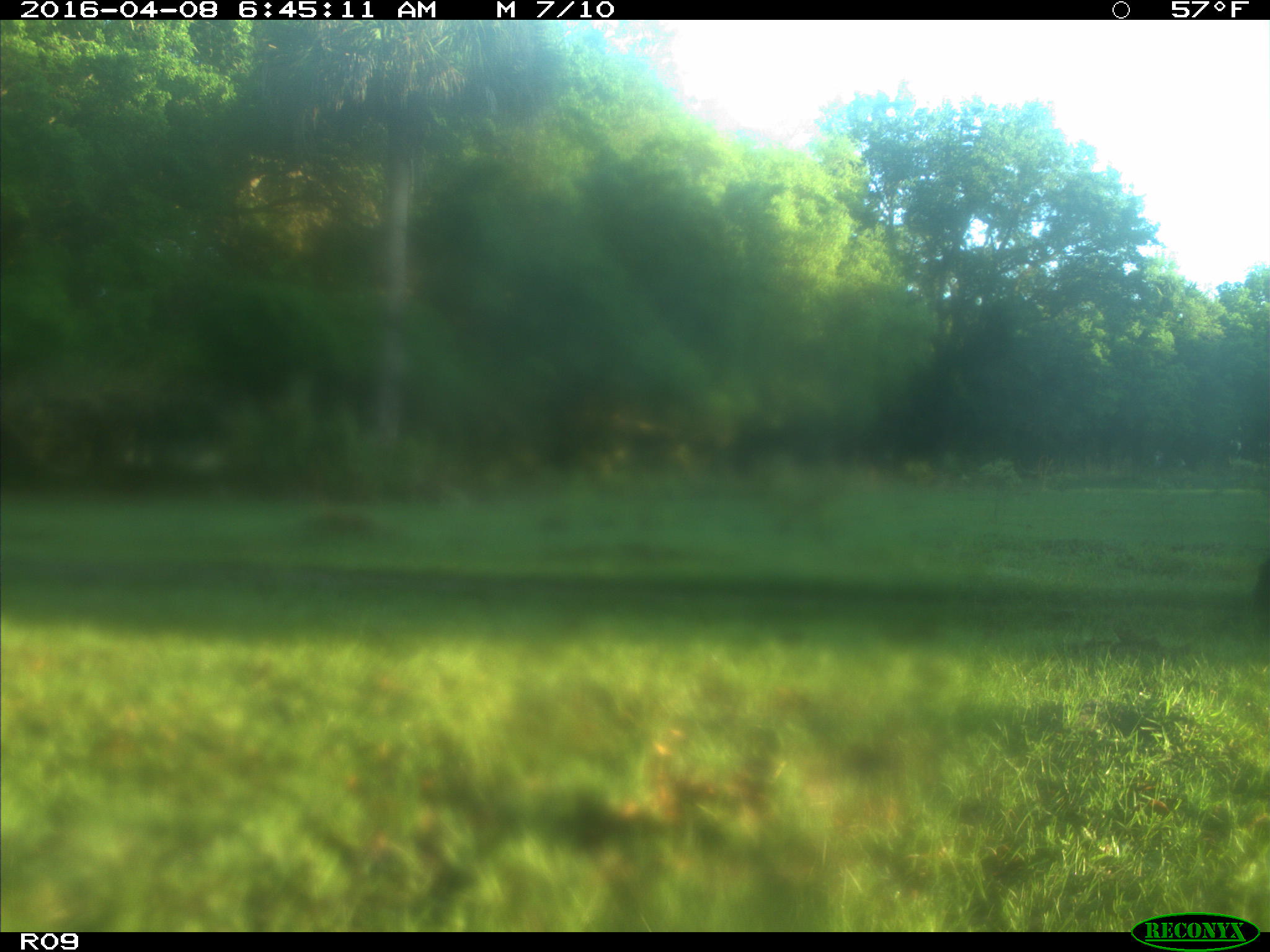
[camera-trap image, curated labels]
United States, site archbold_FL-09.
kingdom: Animalia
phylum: Chordata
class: Mammalia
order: Artiodactyla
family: Bovidae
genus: Bos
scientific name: Bos taurus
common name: domestic cow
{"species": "Bos taurus (domestic cow)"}